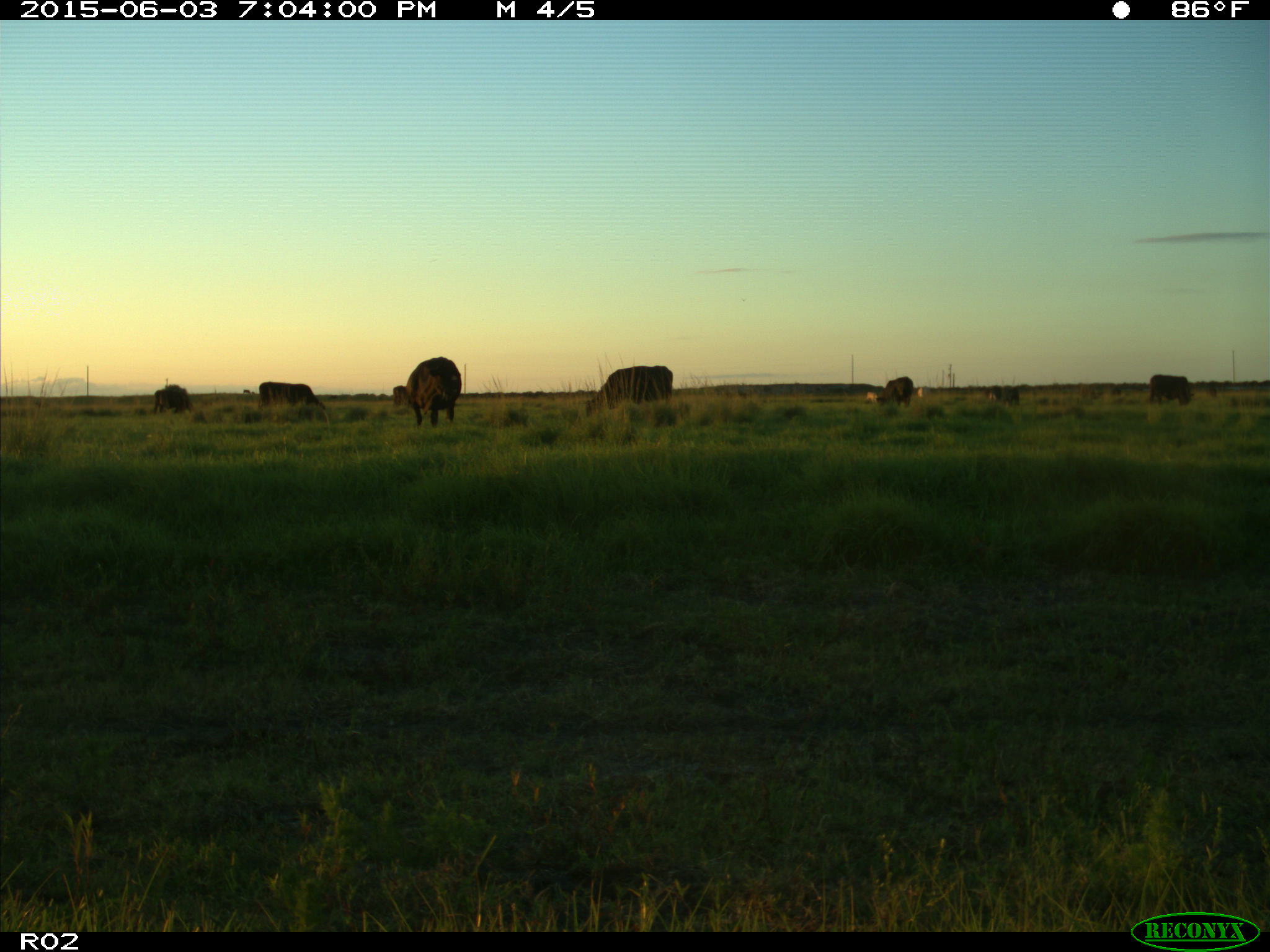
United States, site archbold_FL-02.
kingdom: Animalia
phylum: Chordata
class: Mammalia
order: Artiodactyla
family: Bovidae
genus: Bos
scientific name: Bos taurus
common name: domestic cow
Bos taurus (domestic cow).